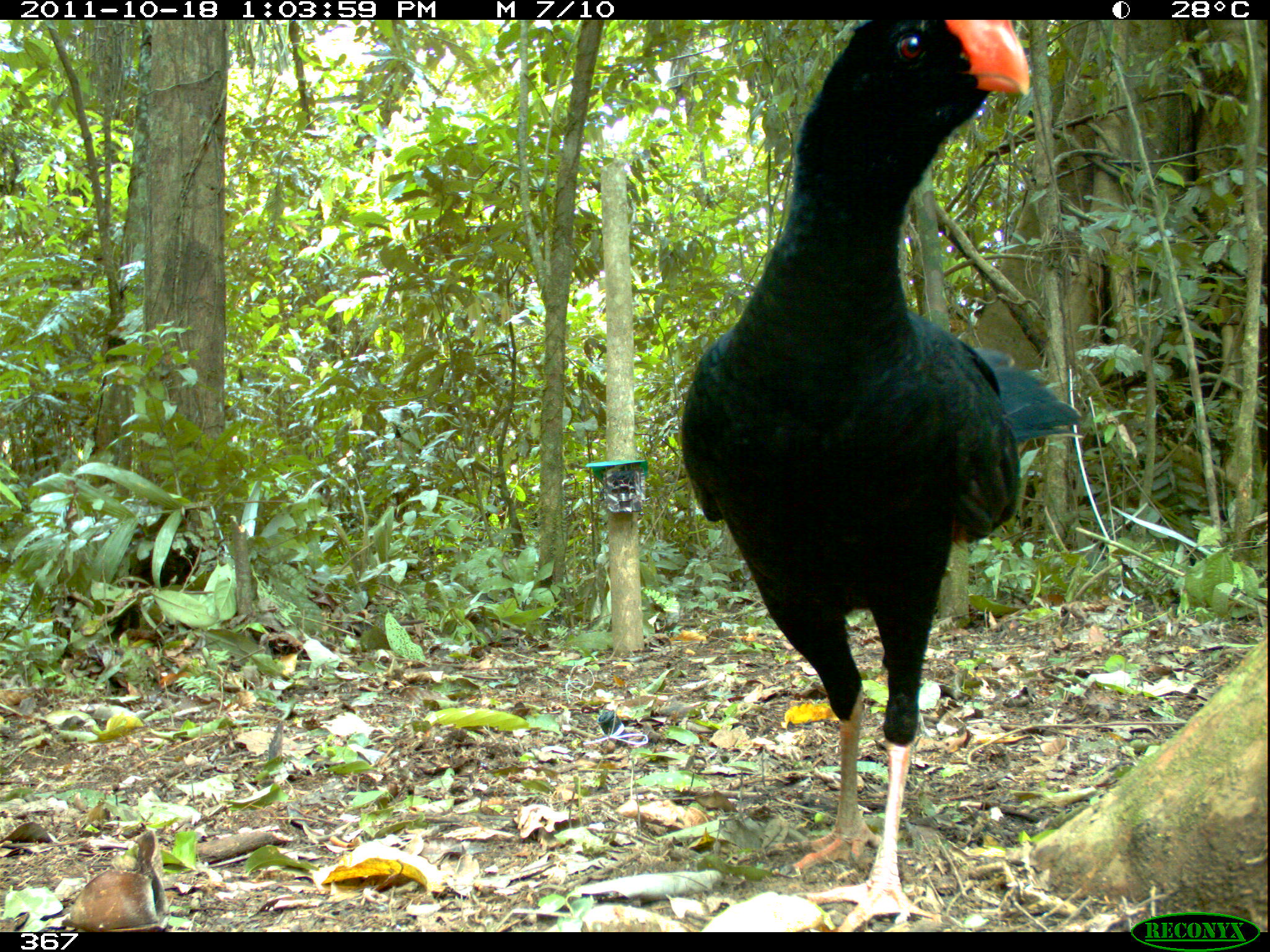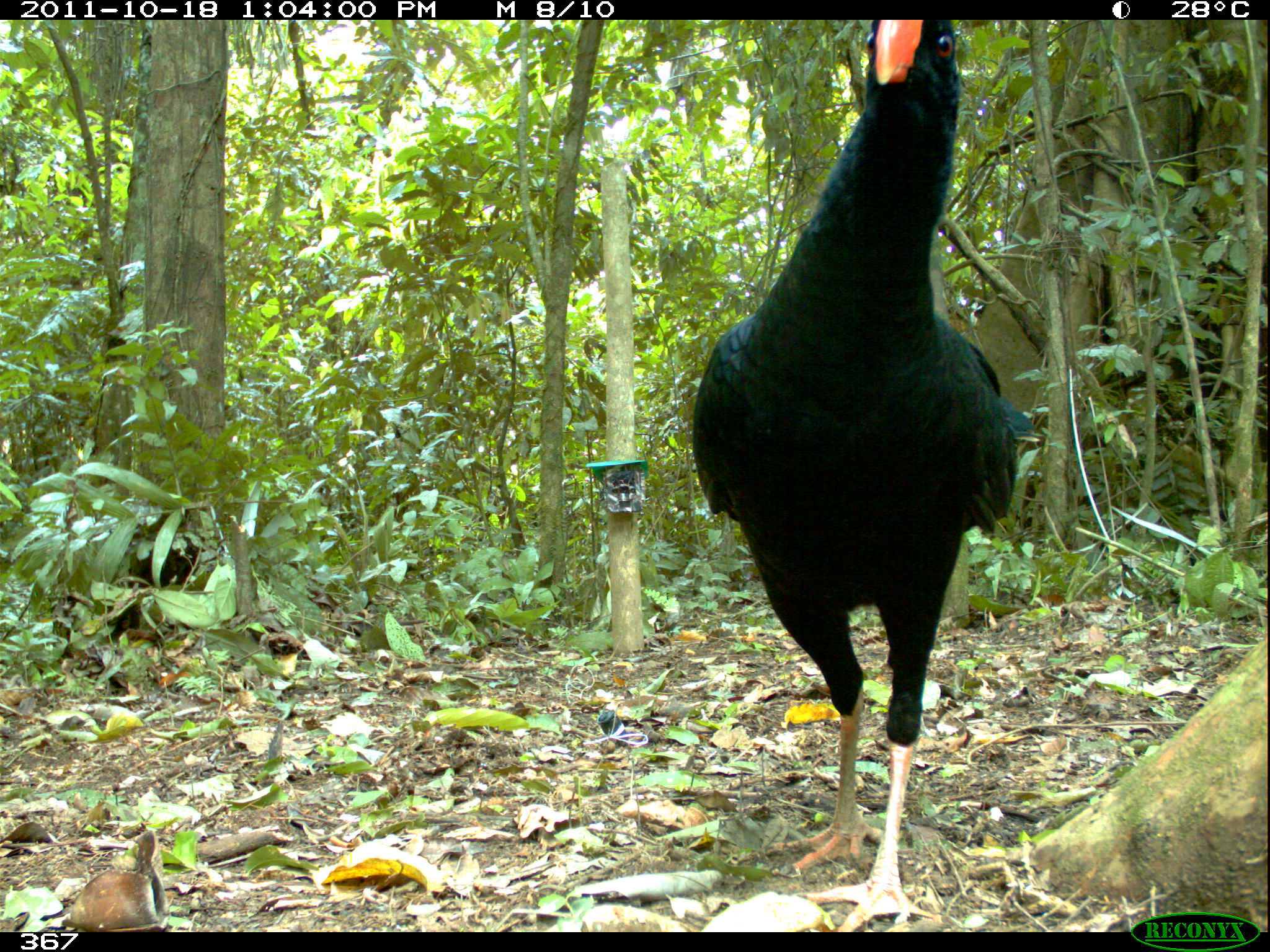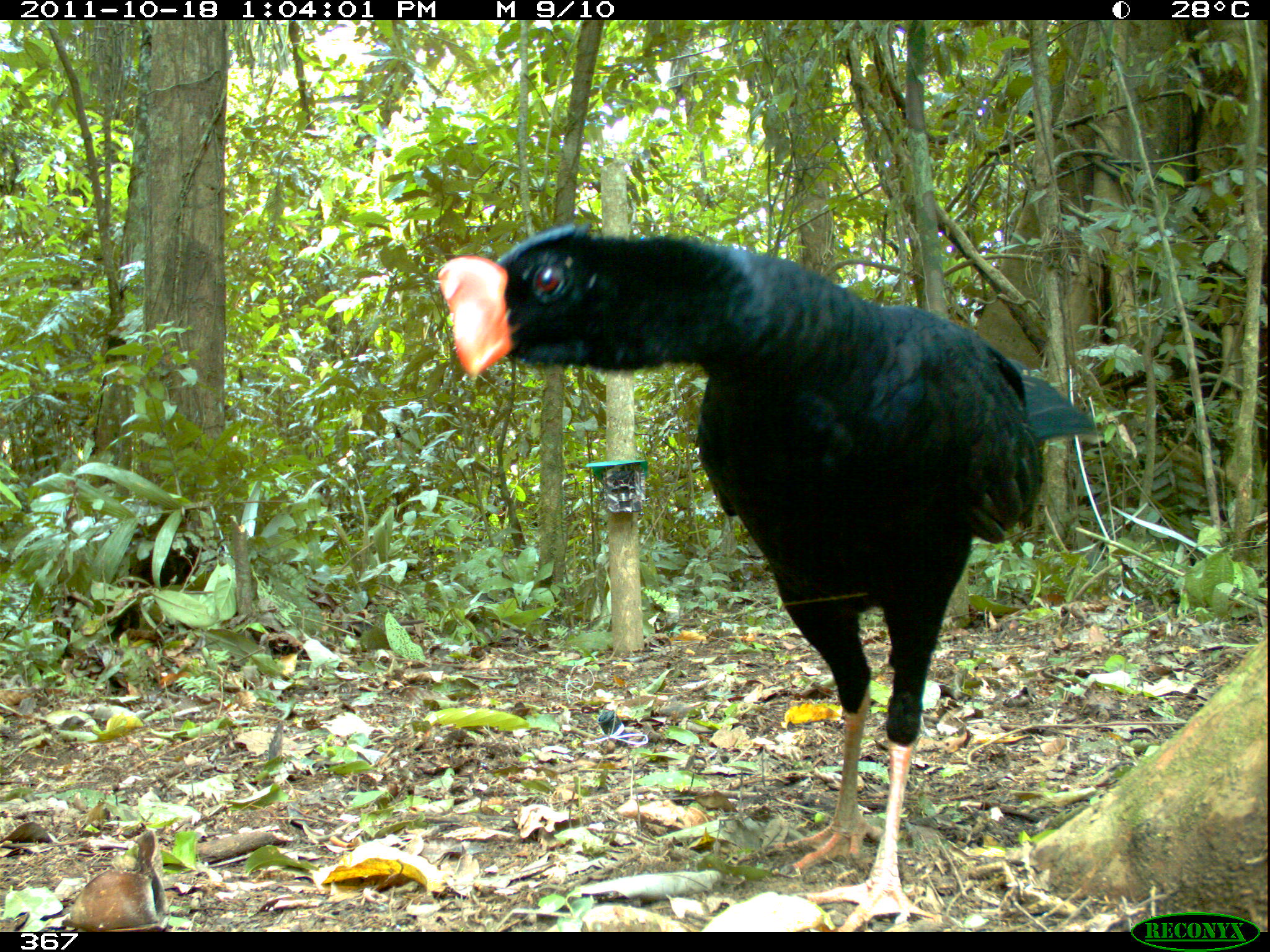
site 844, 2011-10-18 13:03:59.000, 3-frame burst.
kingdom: Animalia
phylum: Chordata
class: Aves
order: Galliformes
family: Cracidae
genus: Mitu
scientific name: Mitu tuberosum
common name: razor-billed curassow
Mitu tuberosum (razor-billed curassow).